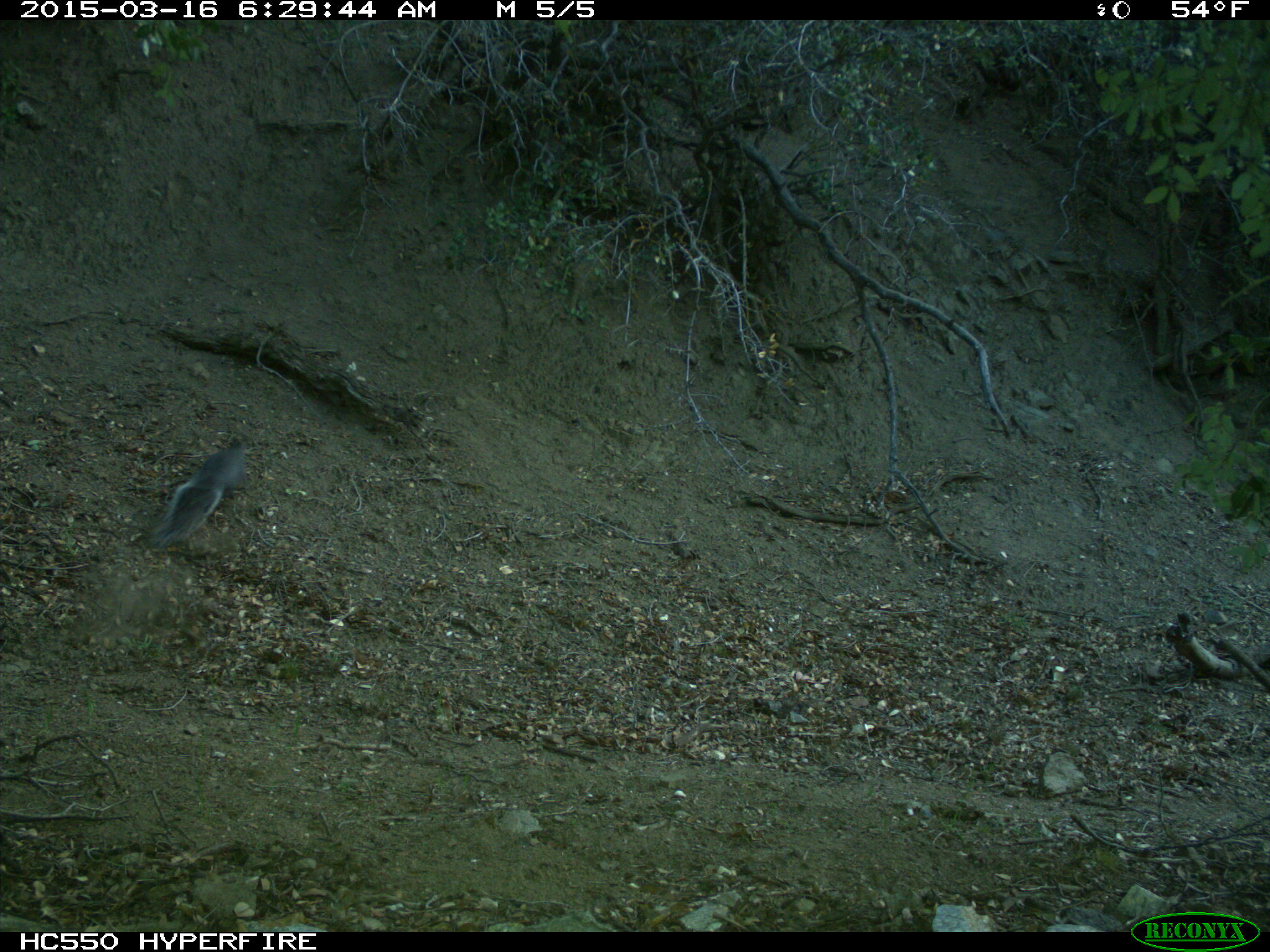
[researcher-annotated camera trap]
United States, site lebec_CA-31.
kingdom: Animalia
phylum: Chordata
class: Mammalia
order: Rodentia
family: Sciuridae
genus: Sciurus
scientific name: Sciurus carolinensis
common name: eastern gray squirrel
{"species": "Sciurus carolinensis (eastern gray squirrel)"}